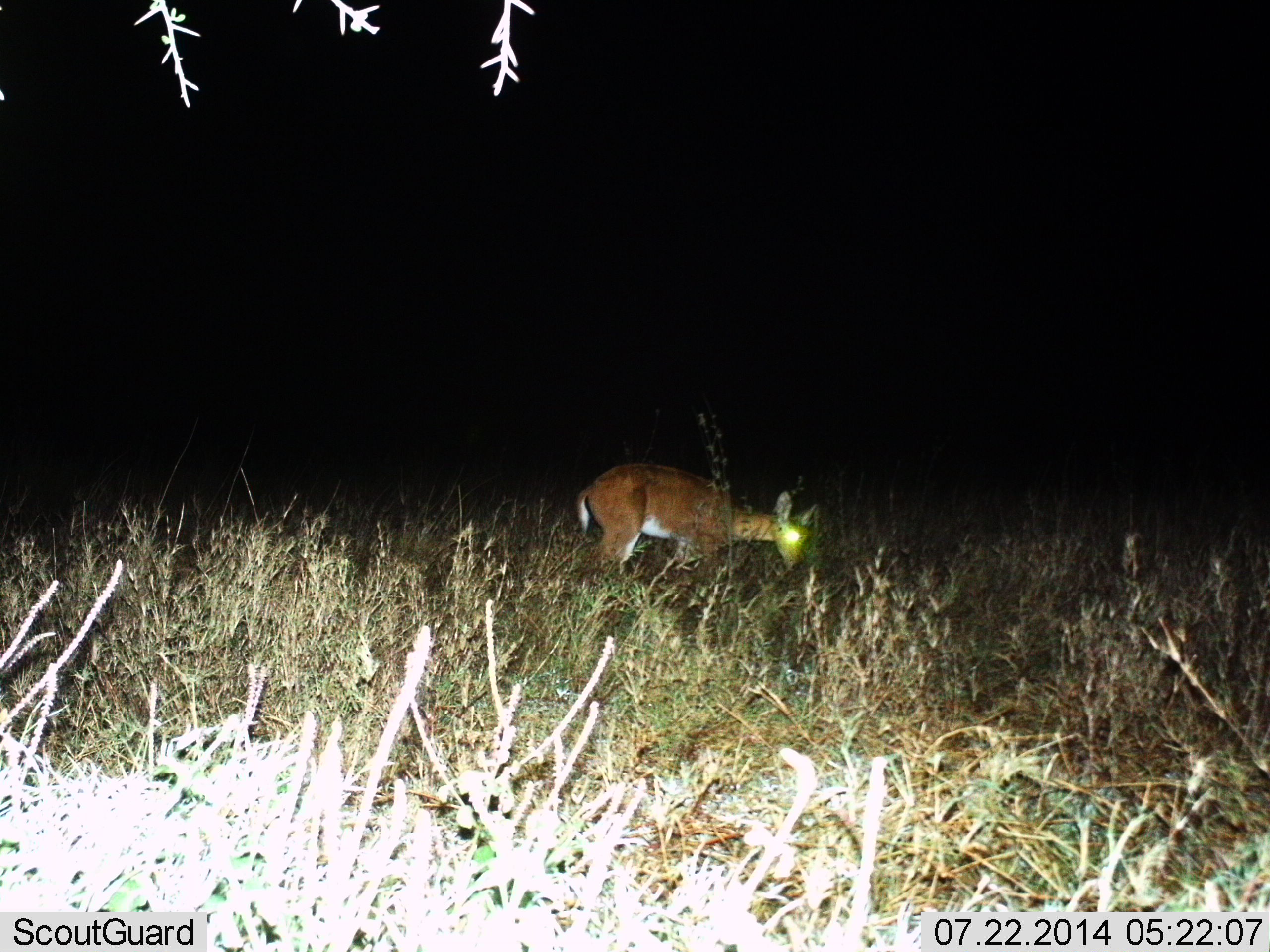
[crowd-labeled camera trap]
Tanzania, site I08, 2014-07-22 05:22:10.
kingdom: Animalia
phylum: Chordata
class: Mammalia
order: Artiodactyla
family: Bovidae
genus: Redunca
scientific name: Redunca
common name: reedbuck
Reedbuck (Redunca), count 1. Behavior (volunteer vote fractions): standing 60%, resting 0%, moving 10%, interacting 0%. Young present (vote fraction): 0%. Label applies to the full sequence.